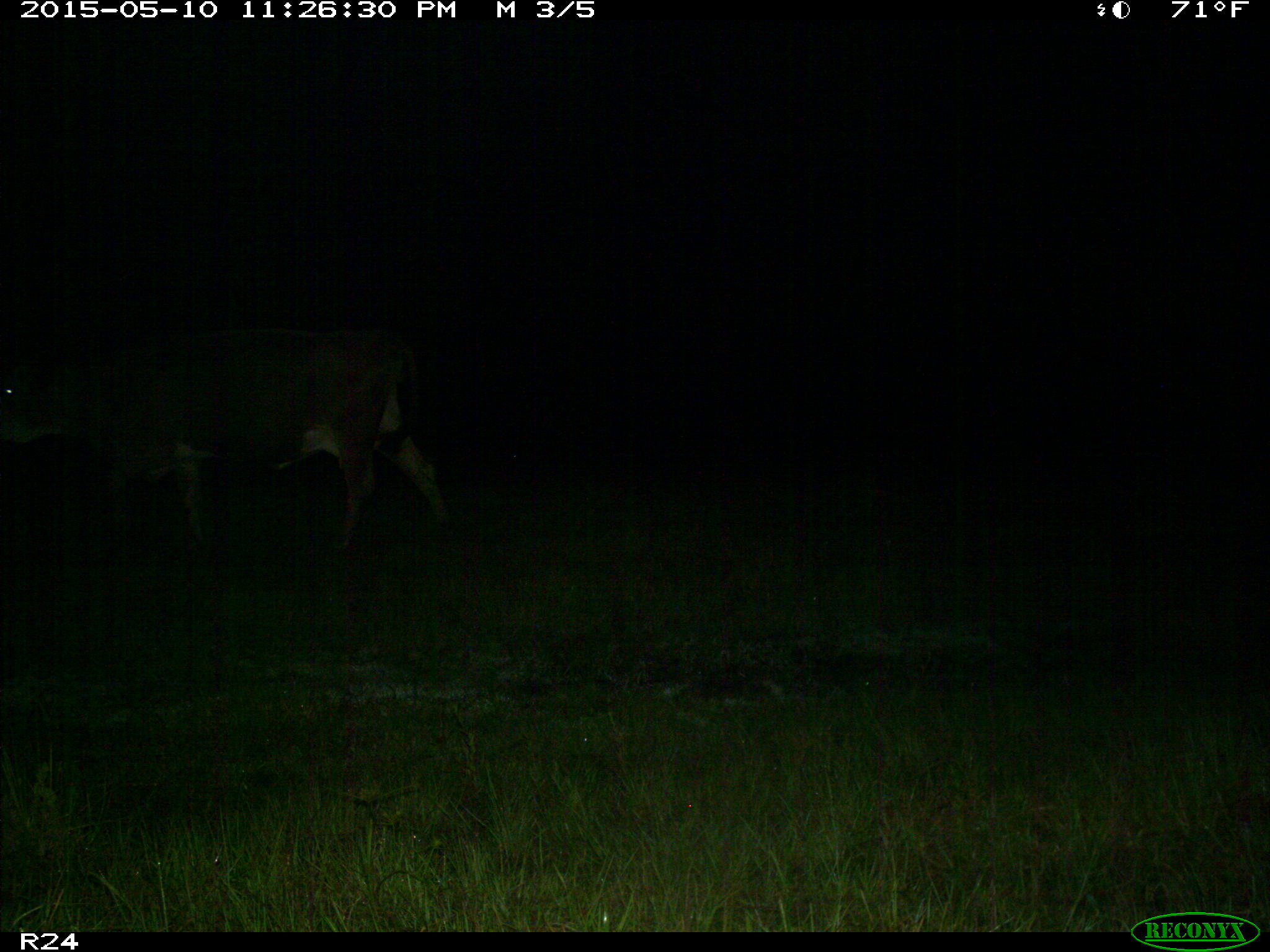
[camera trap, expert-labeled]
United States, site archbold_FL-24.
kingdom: Animalia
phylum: Chordata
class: Mammalia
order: Artiodactyla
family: Bovidae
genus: Bos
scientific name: Bos taurus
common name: domestic cow